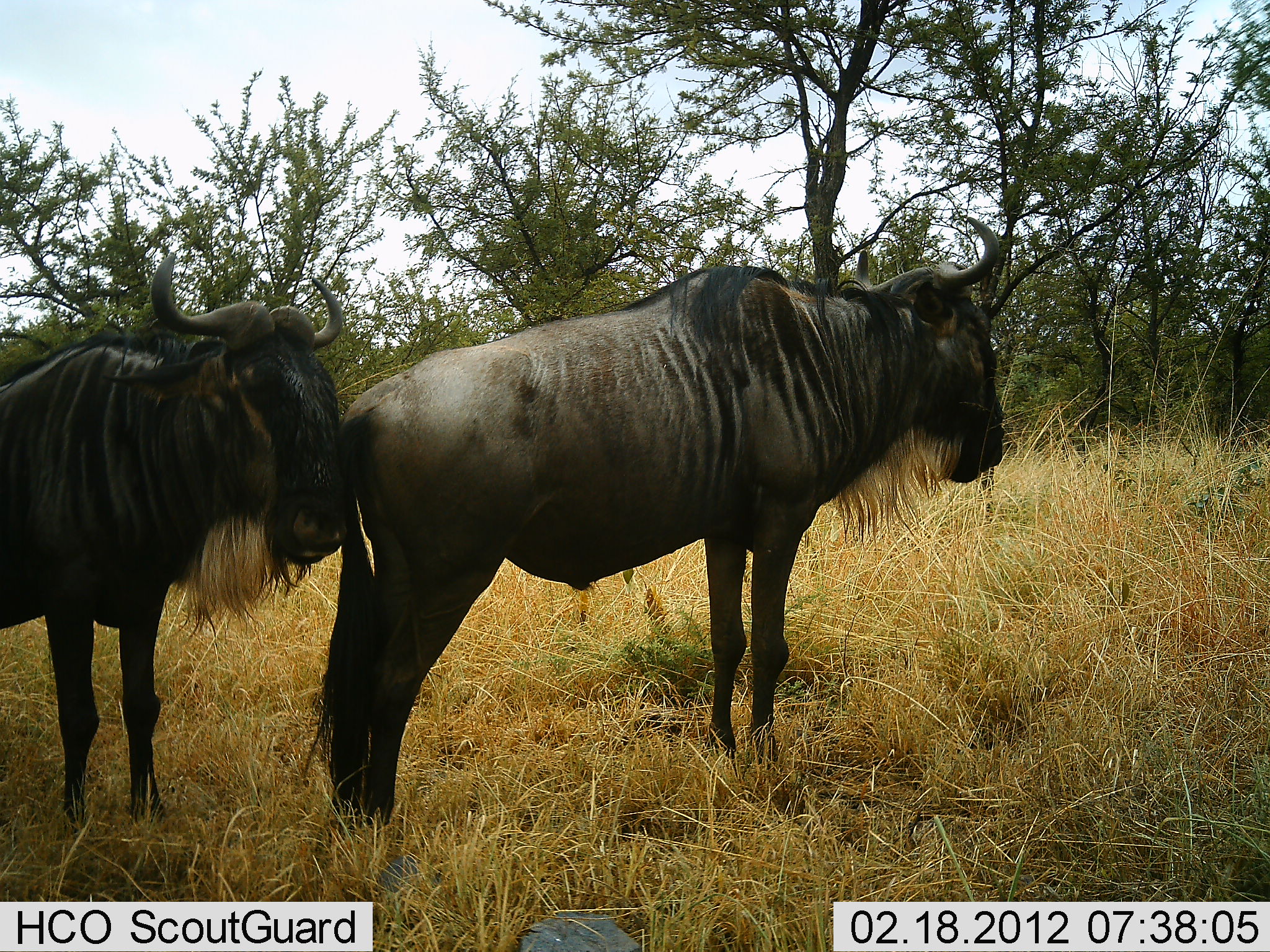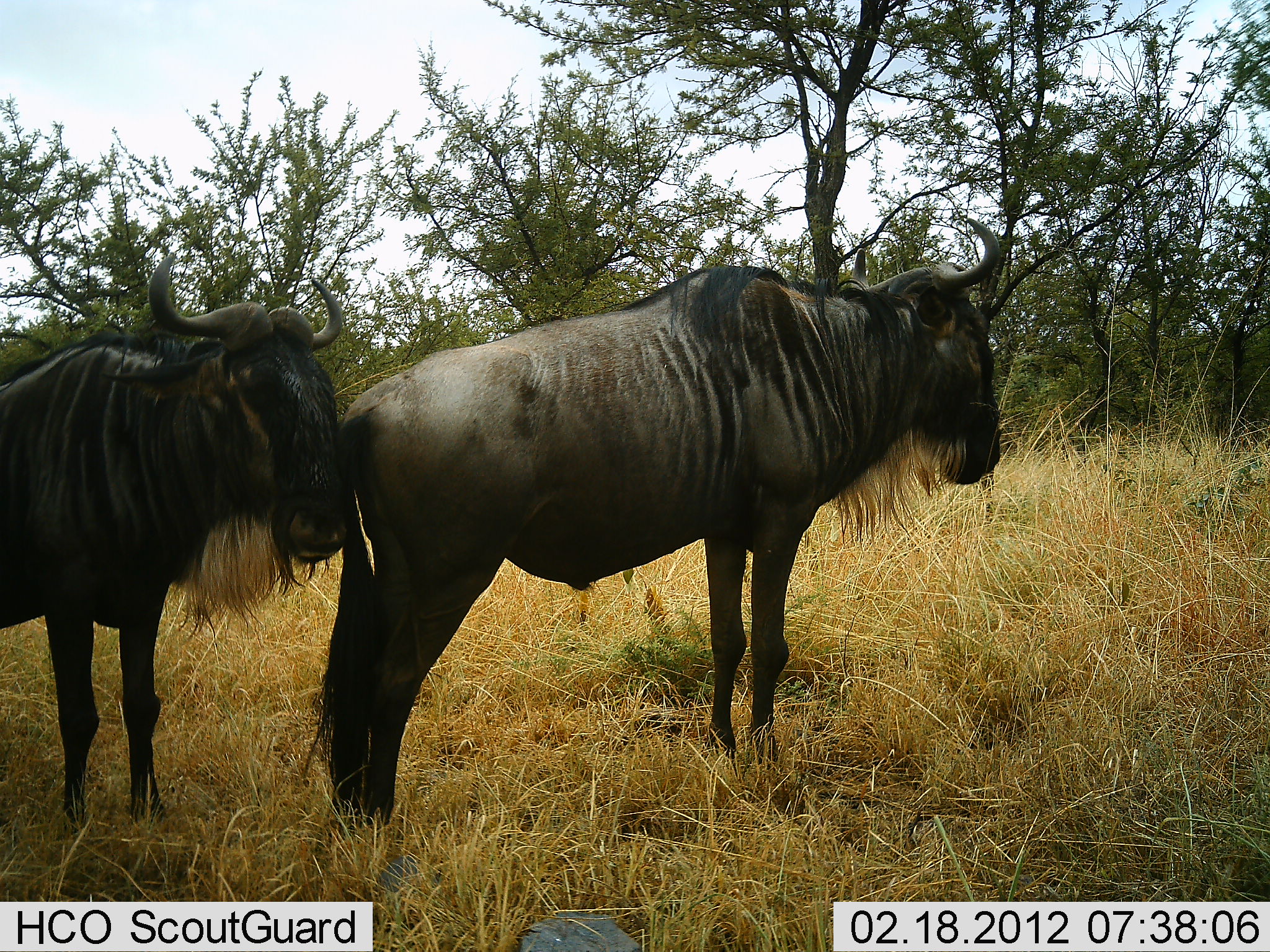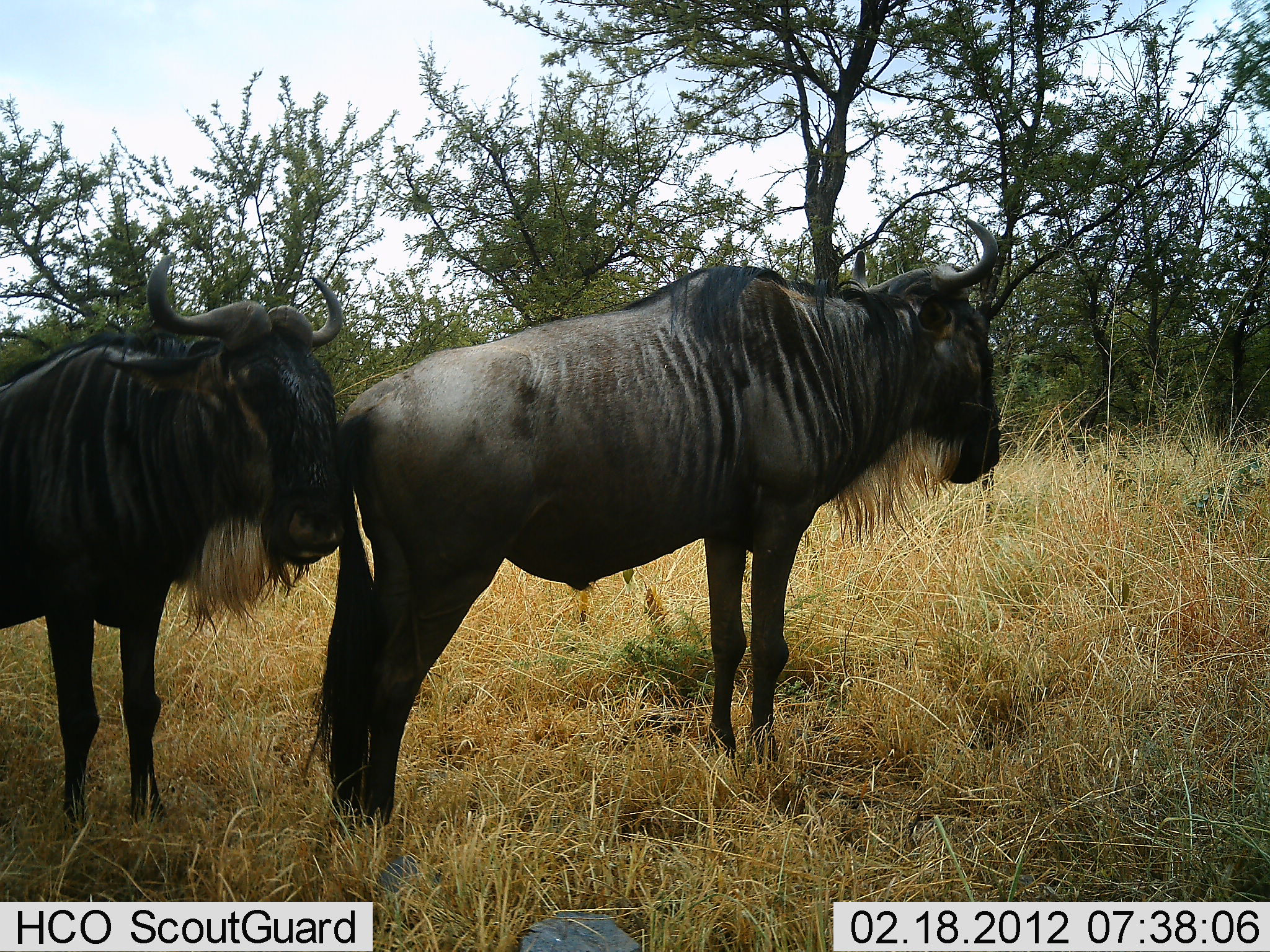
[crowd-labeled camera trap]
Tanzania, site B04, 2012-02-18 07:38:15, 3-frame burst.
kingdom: Animalia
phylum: Chordata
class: Mammalia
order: Artiodactyla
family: Bovidae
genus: Connochaetes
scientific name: Connochaetes taurinus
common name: blue wildebeest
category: wildebeest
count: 2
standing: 96%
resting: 0%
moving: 0%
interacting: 0%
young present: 0%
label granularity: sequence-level